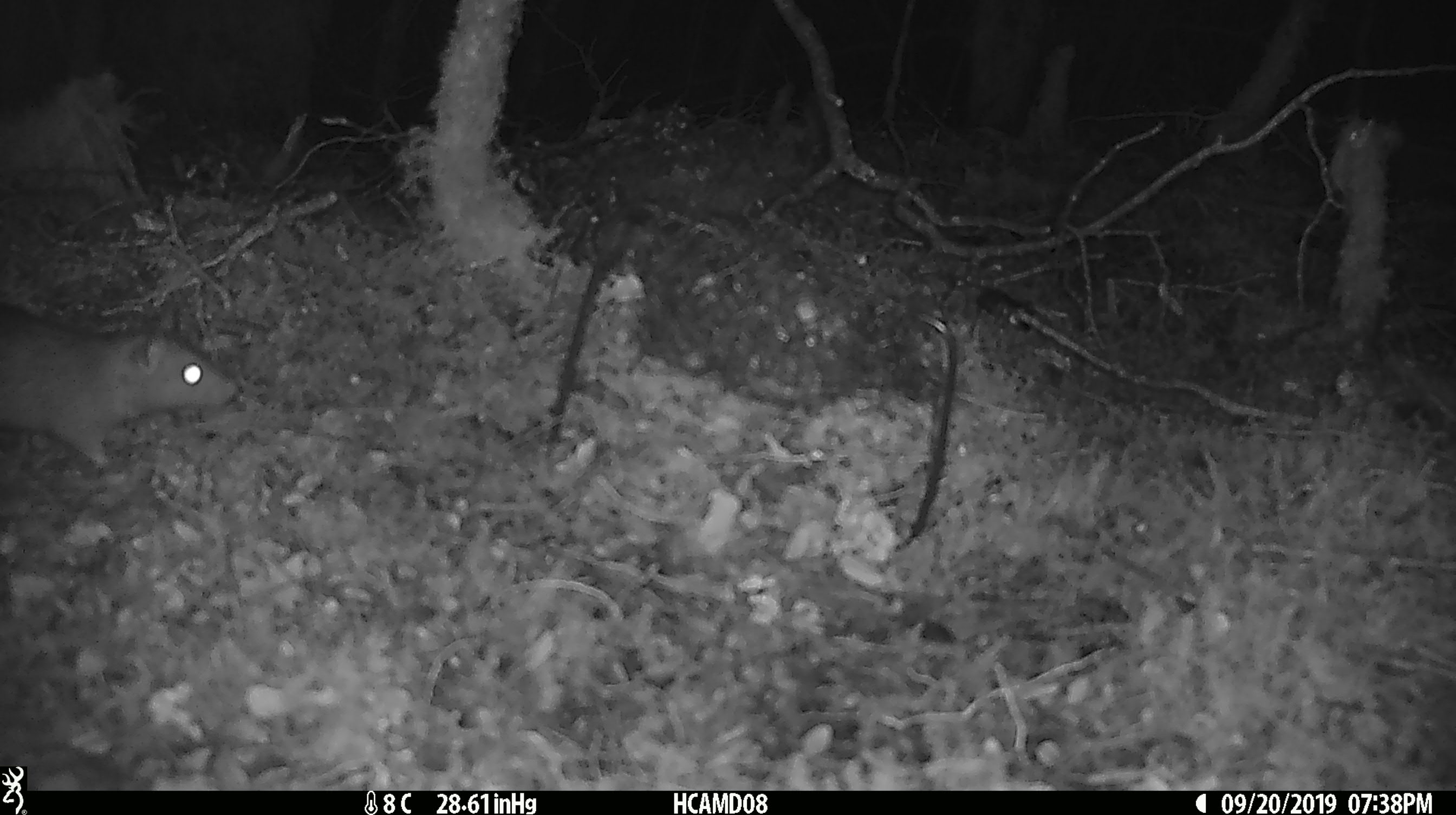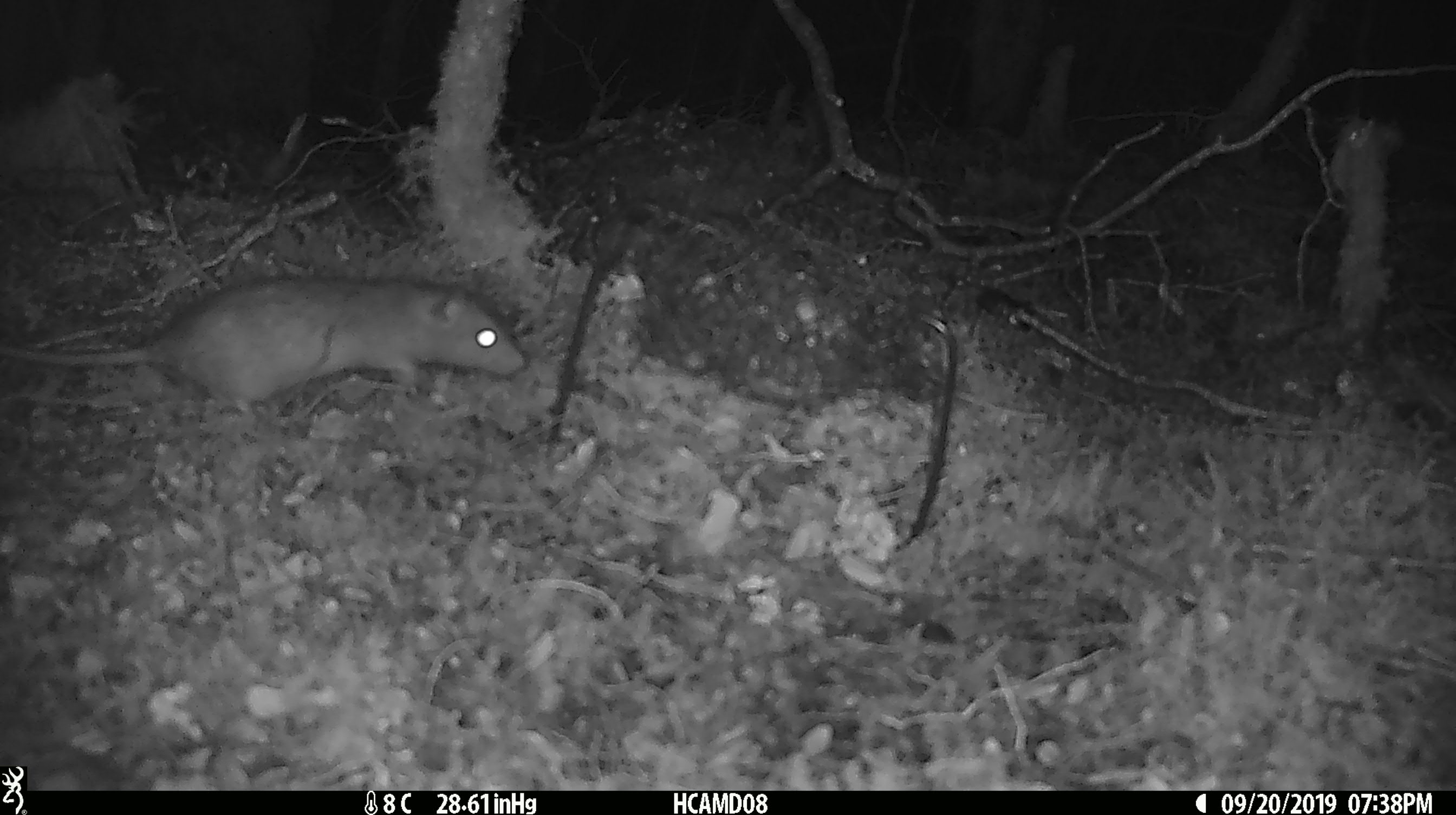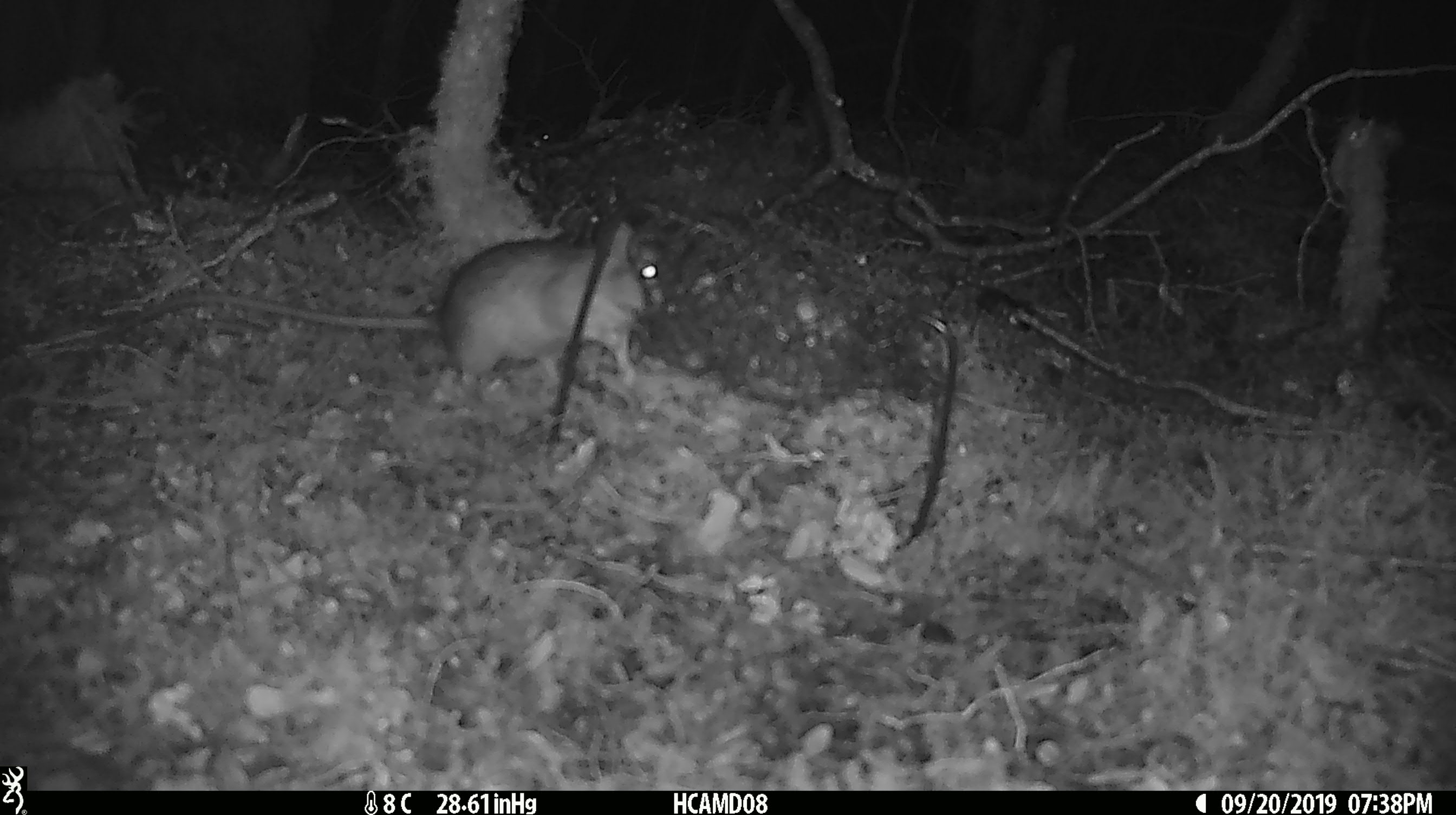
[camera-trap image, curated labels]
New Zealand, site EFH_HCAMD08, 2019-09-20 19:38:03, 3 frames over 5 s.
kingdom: Animalia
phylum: Chordata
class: Mammalia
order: Rodentia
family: Muridae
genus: Rattus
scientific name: Rattus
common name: rat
Rat (Rattus).